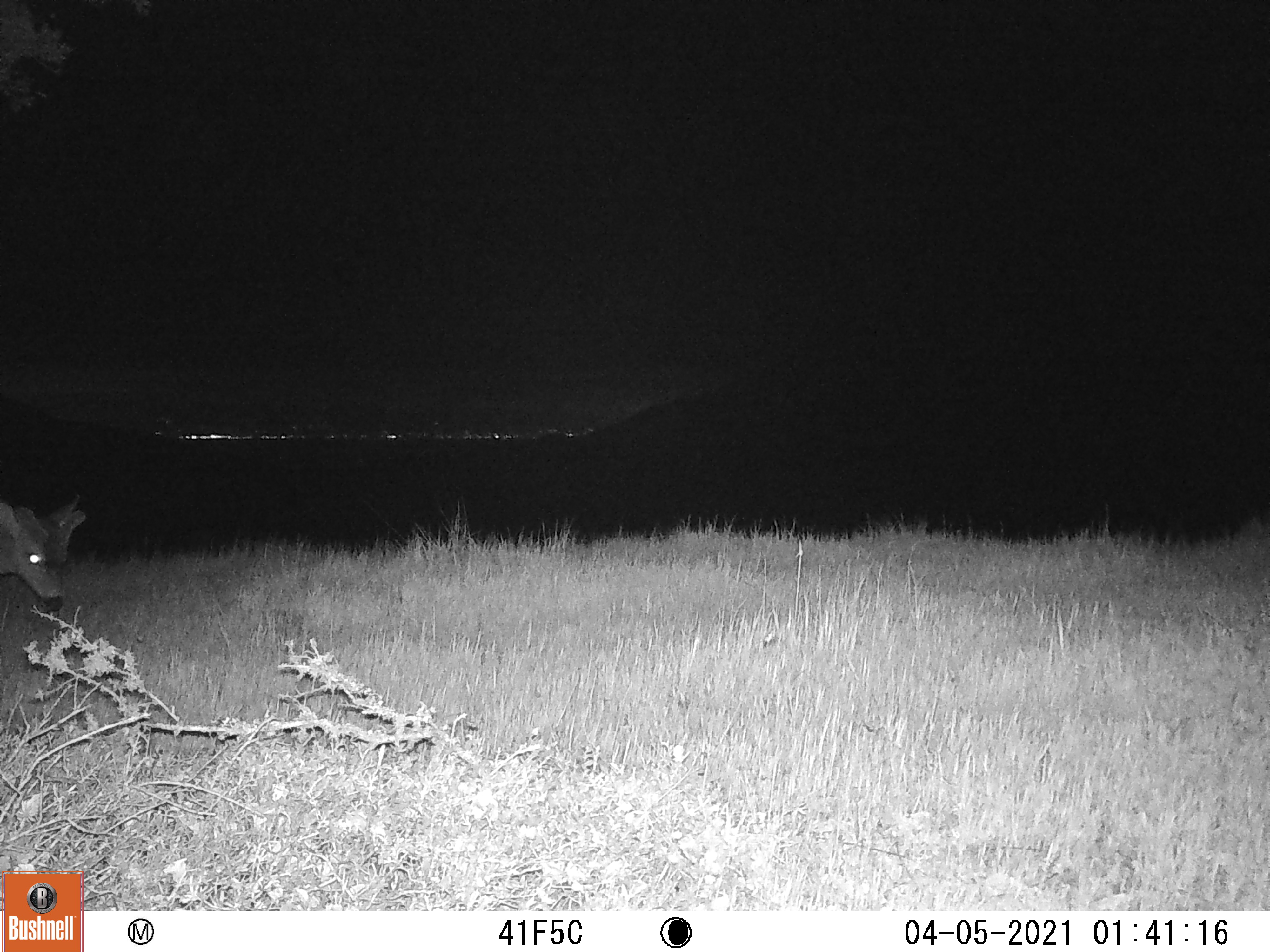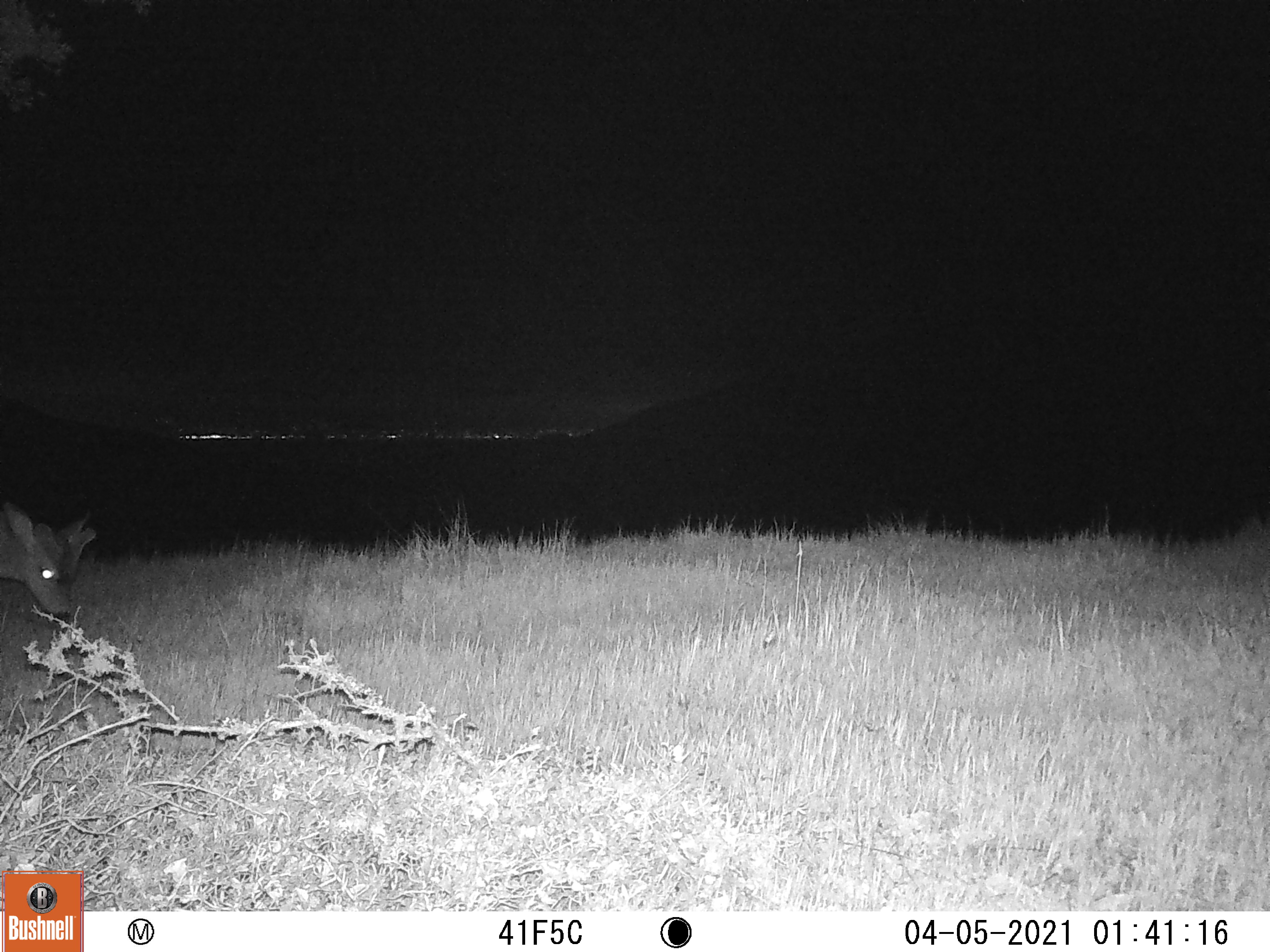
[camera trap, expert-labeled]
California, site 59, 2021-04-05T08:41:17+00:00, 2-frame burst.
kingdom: Animalia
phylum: Chordata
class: Mammalia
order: Artiodactyla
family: Cervidae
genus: Odocoileus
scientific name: Odocoileus hemionus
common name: mule deer